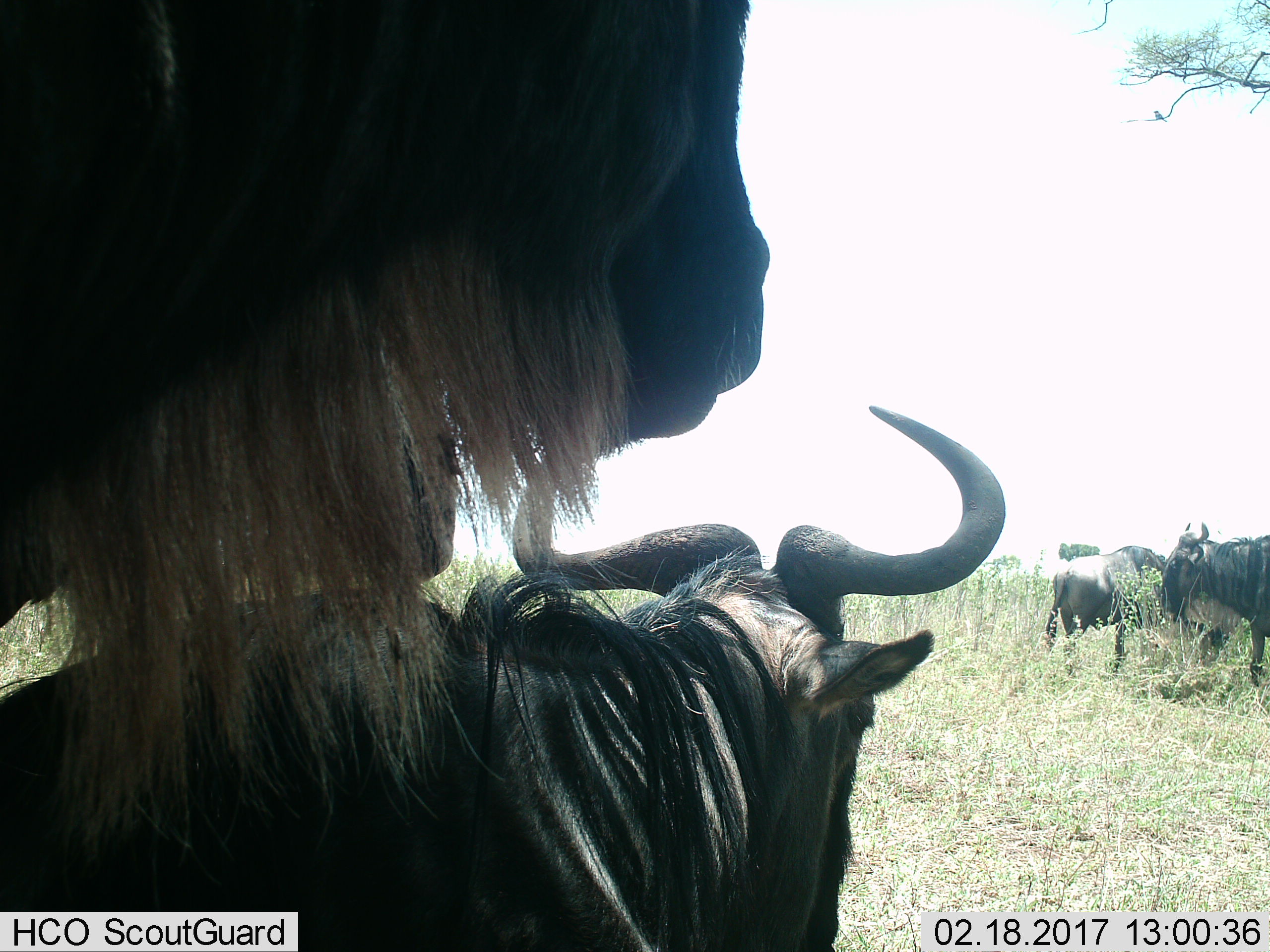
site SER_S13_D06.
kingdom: Animalia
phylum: Chordata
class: Mammalia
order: Artiodactyla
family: Bovidae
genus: Connochaetes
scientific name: Connochaetes taurinus taurinus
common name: blue wildebeest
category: wildebeestblue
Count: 4.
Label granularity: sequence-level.